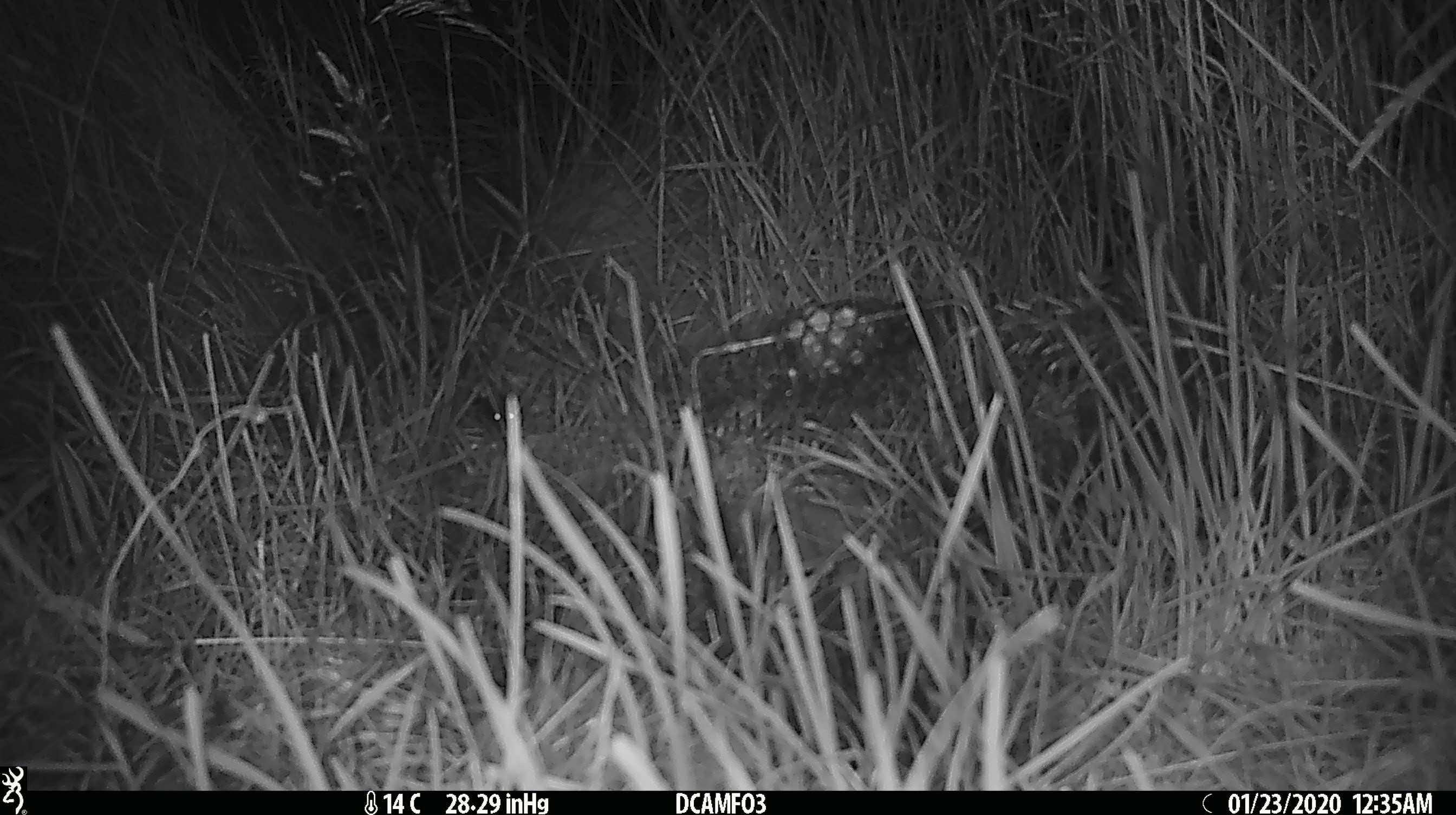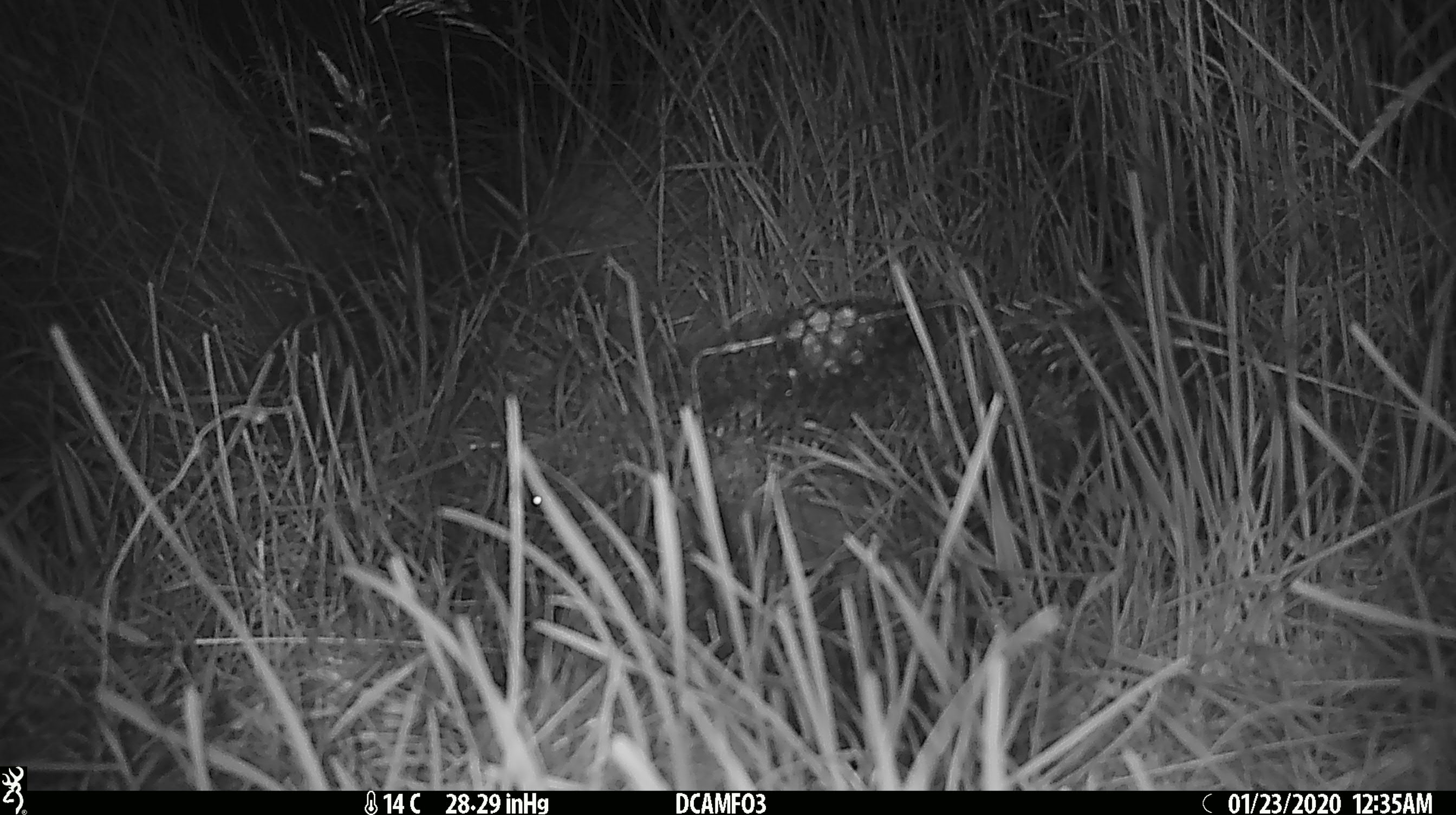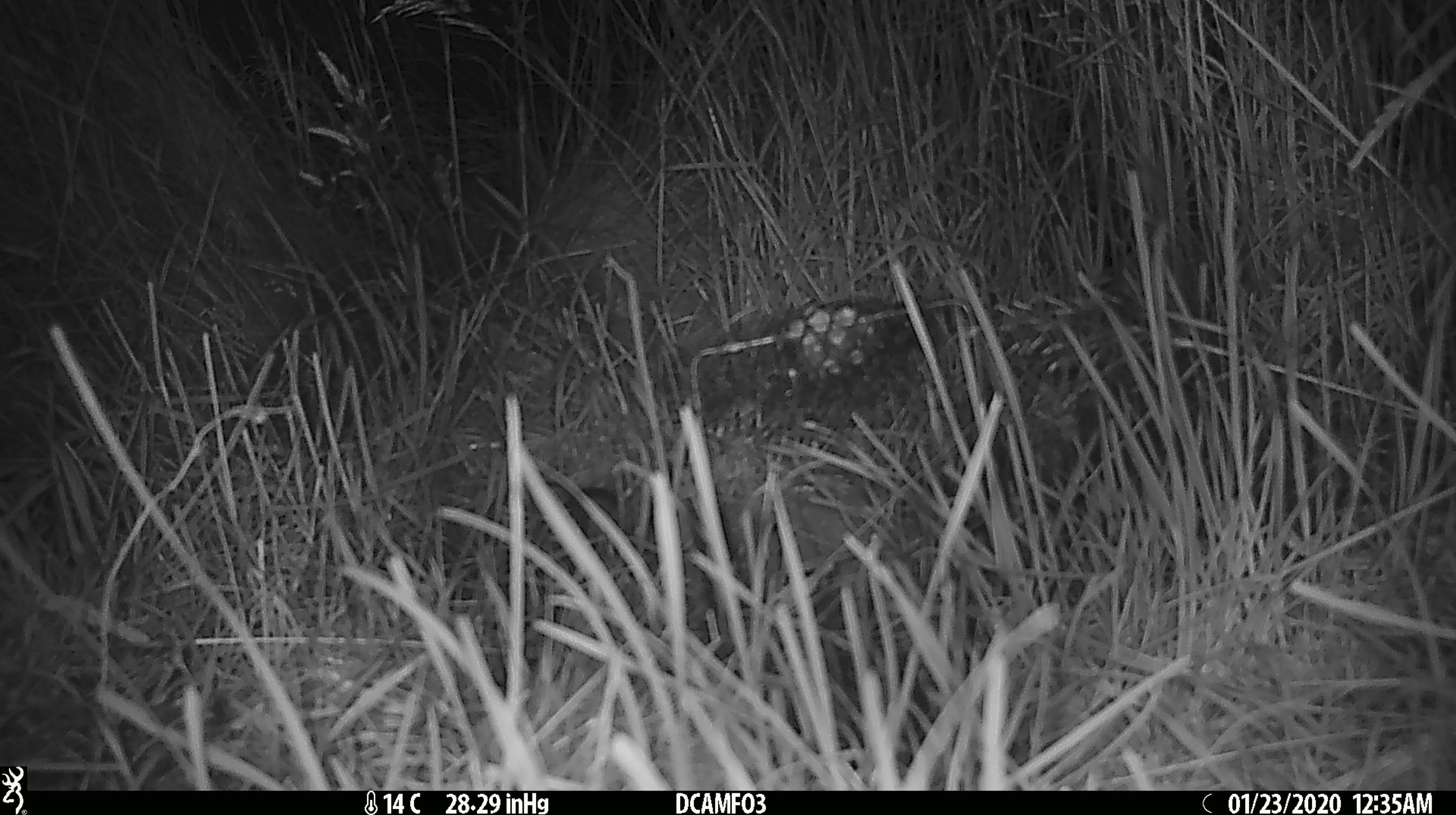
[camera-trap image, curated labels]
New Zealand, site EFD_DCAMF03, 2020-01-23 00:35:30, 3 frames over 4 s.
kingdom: Animalia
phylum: Chordata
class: Mammalia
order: Rodentia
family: Muridae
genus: Mus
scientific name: Mus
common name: mouse